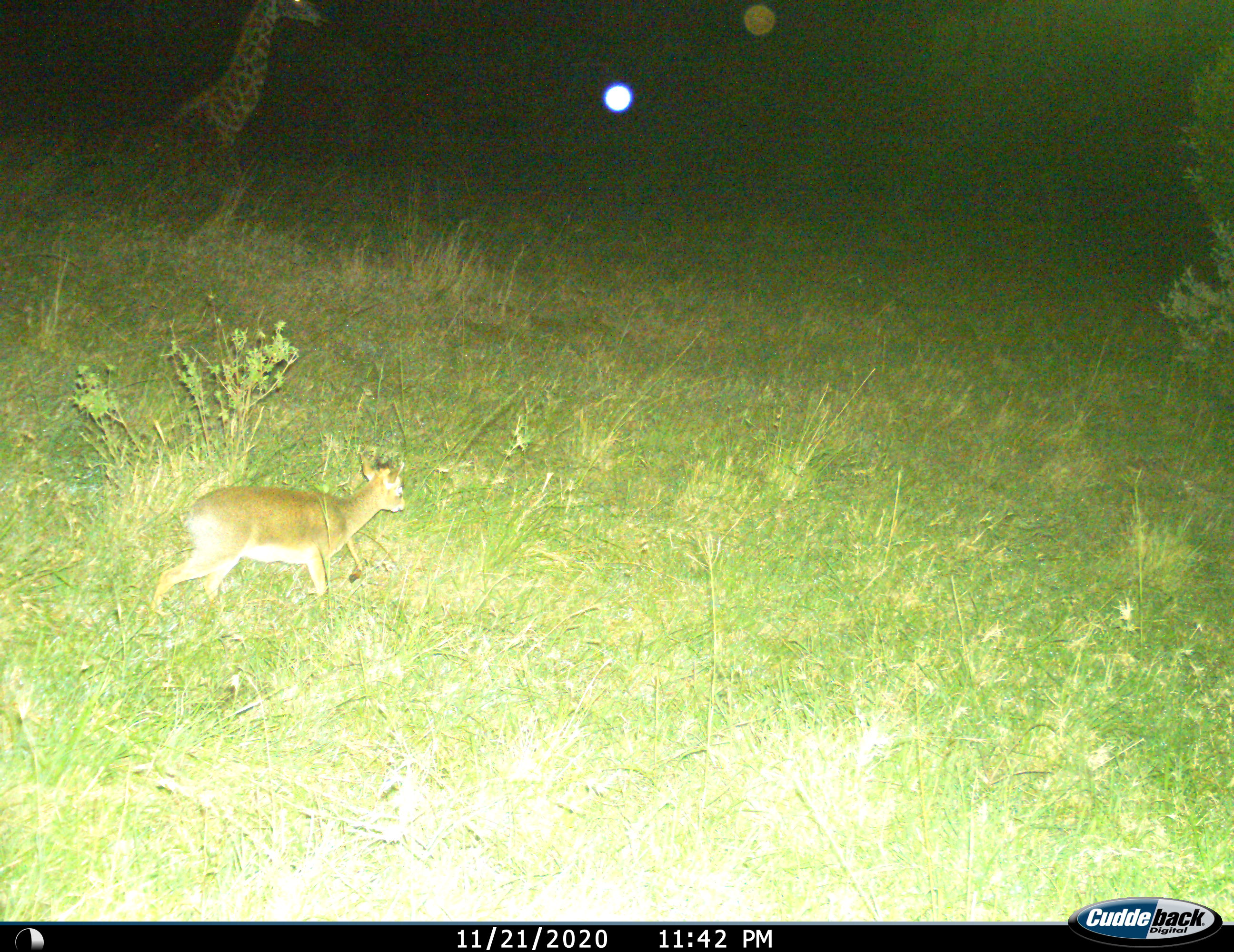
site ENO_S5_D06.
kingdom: Animalia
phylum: Chordata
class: Mammalia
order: Artiodactyla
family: Bovidae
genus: Madoqua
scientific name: Madoqua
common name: dik-dik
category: dikdik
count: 1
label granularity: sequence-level